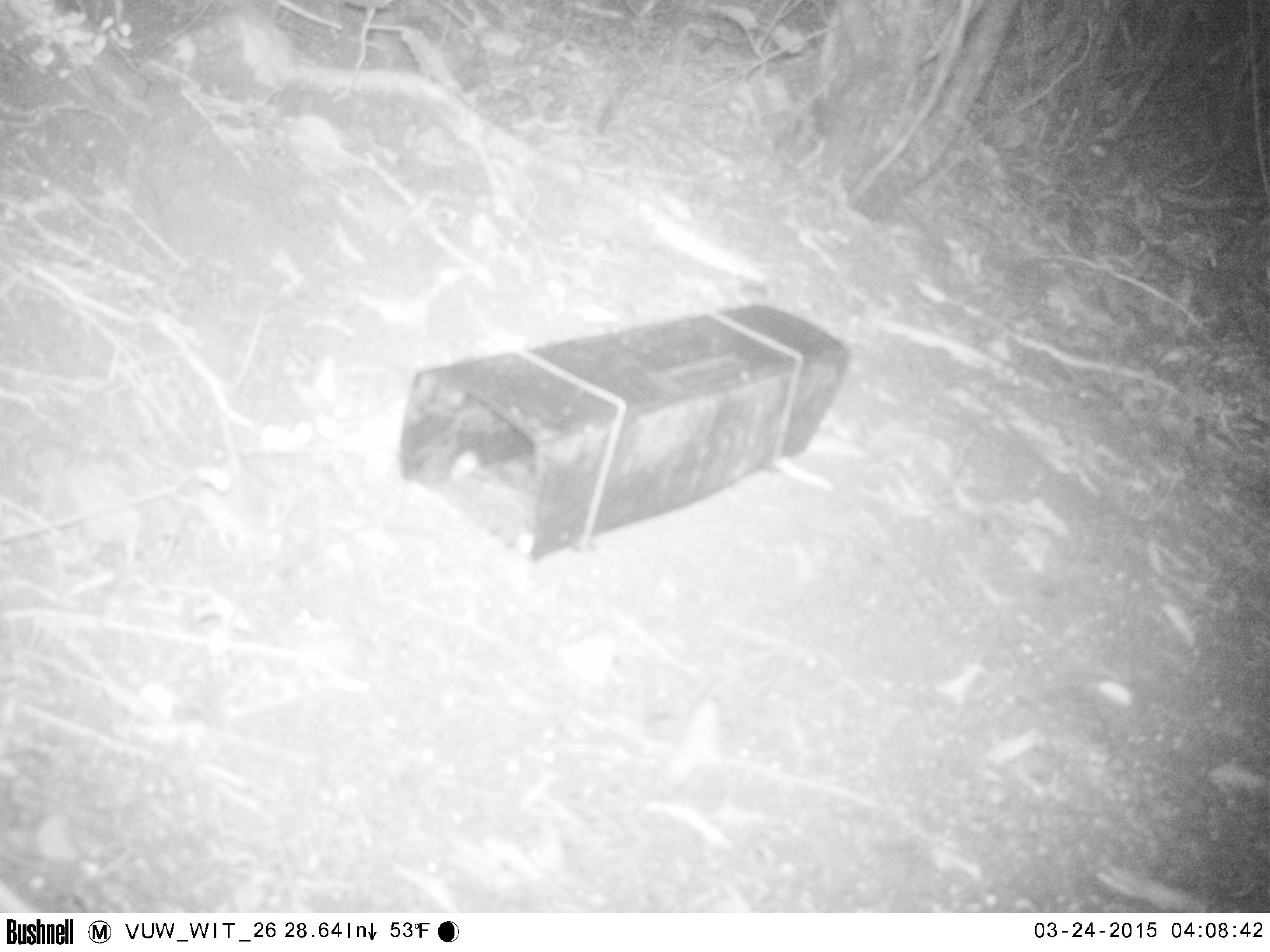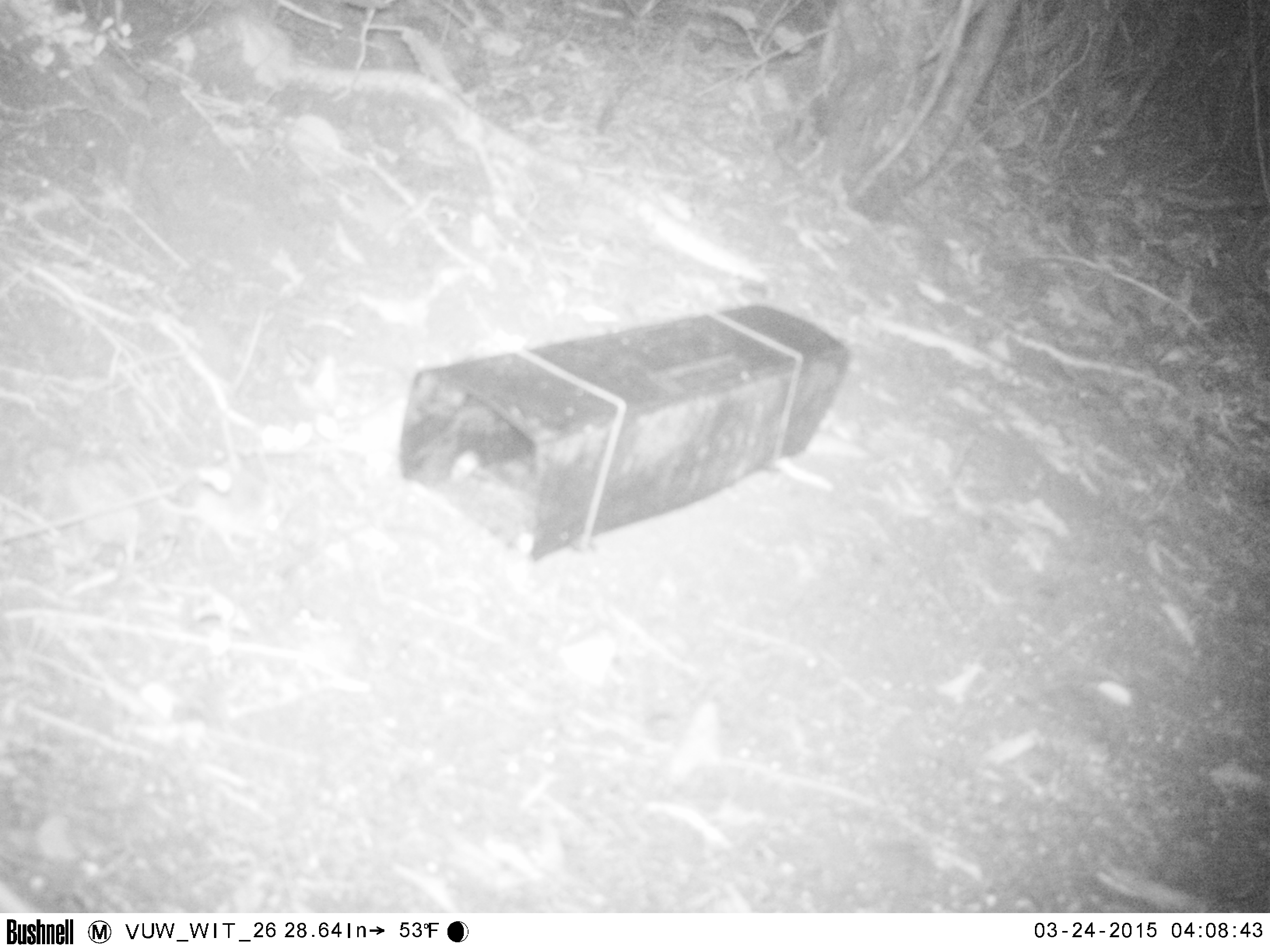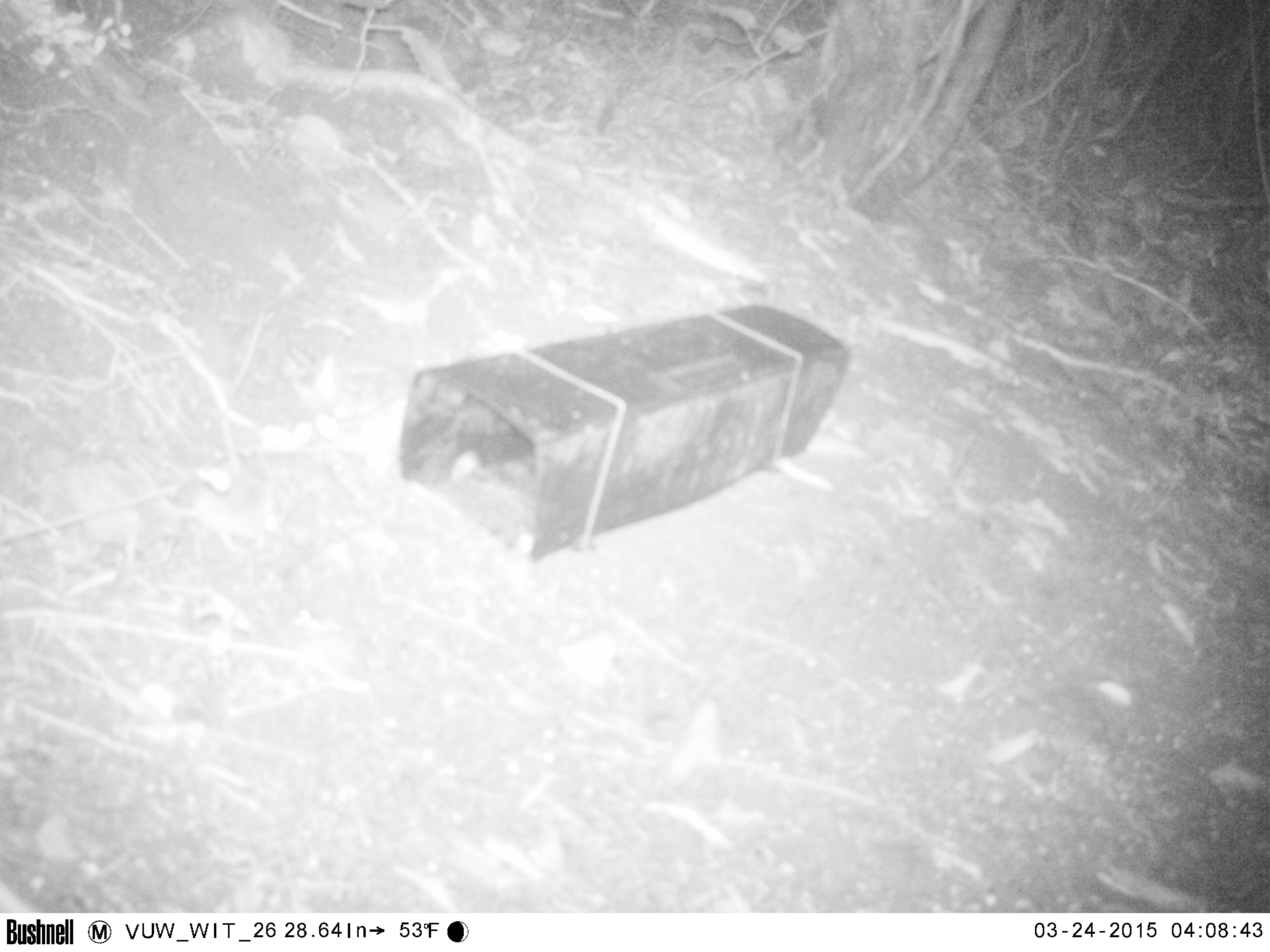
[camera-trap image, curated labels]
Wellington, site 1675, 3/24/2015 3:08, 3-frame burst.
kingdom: Animalia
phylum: Chordata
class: Mammalia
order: Rodentia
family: Muridae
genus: Mus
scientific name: Mus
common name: mouse